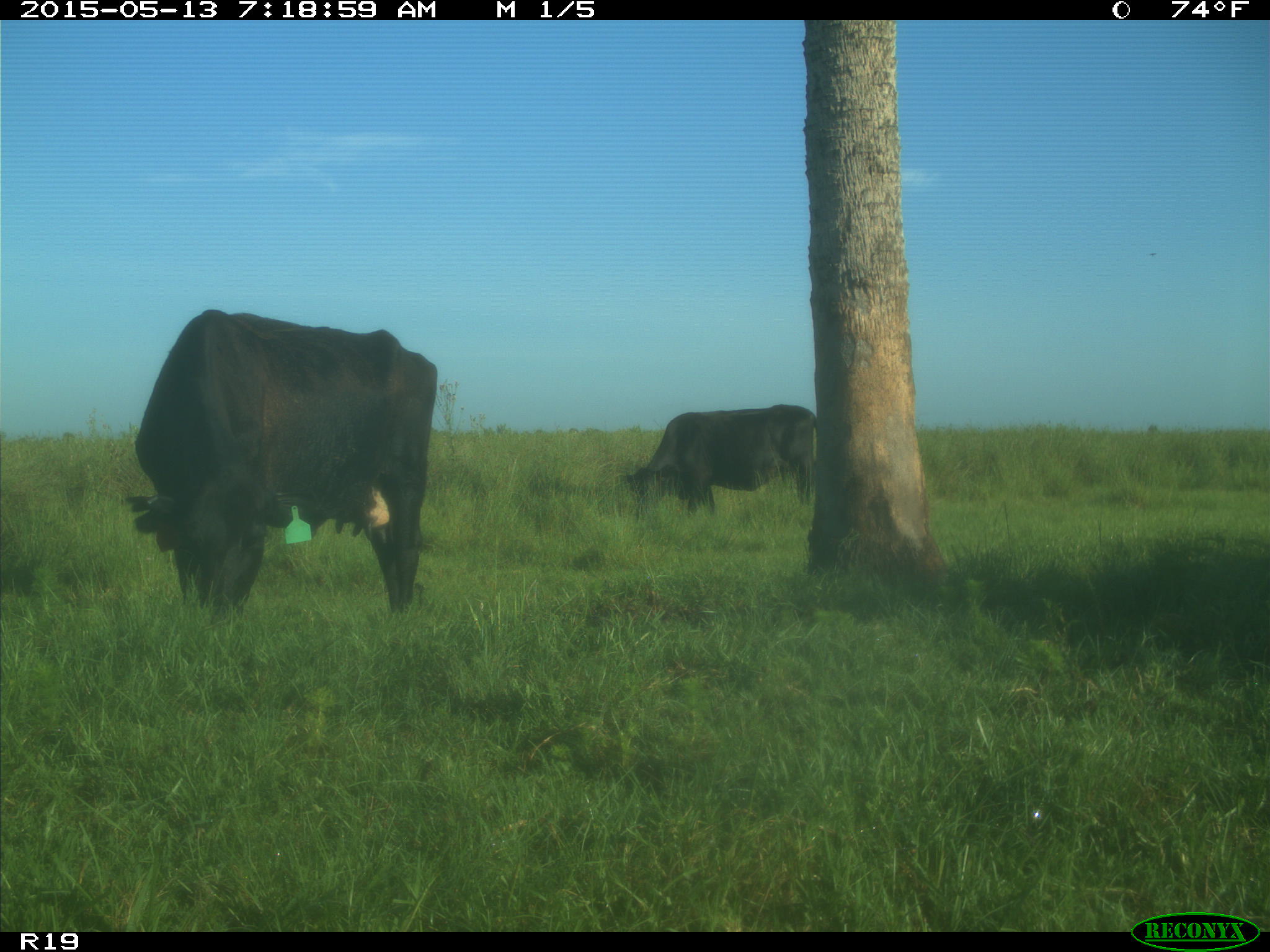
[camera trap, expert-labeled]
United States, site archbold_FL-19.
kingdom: Animalia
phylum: Chordata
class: Mammalia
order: Artiodactyla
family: Bovidae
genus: Bos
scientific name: Bos taurus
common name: domestic cow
Bos taurus (domestic cow).